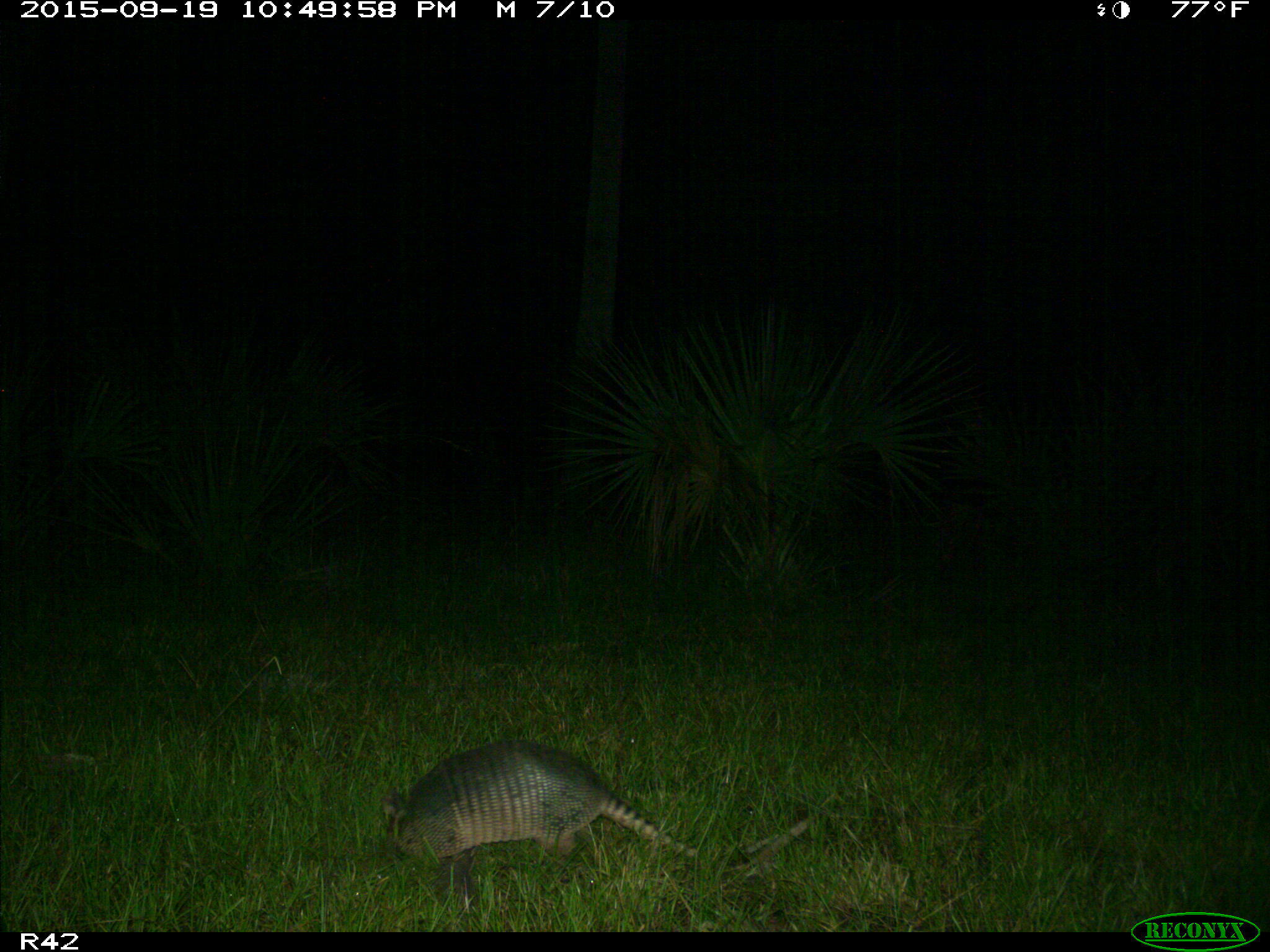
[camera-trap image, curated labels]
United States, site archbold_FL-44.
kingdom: Animalia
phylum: Chordata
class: Mammalia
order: Cingulata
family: Dasypodidae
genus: Dasypus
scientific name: Dasypus novemcinctus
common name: nine-banded armadillo